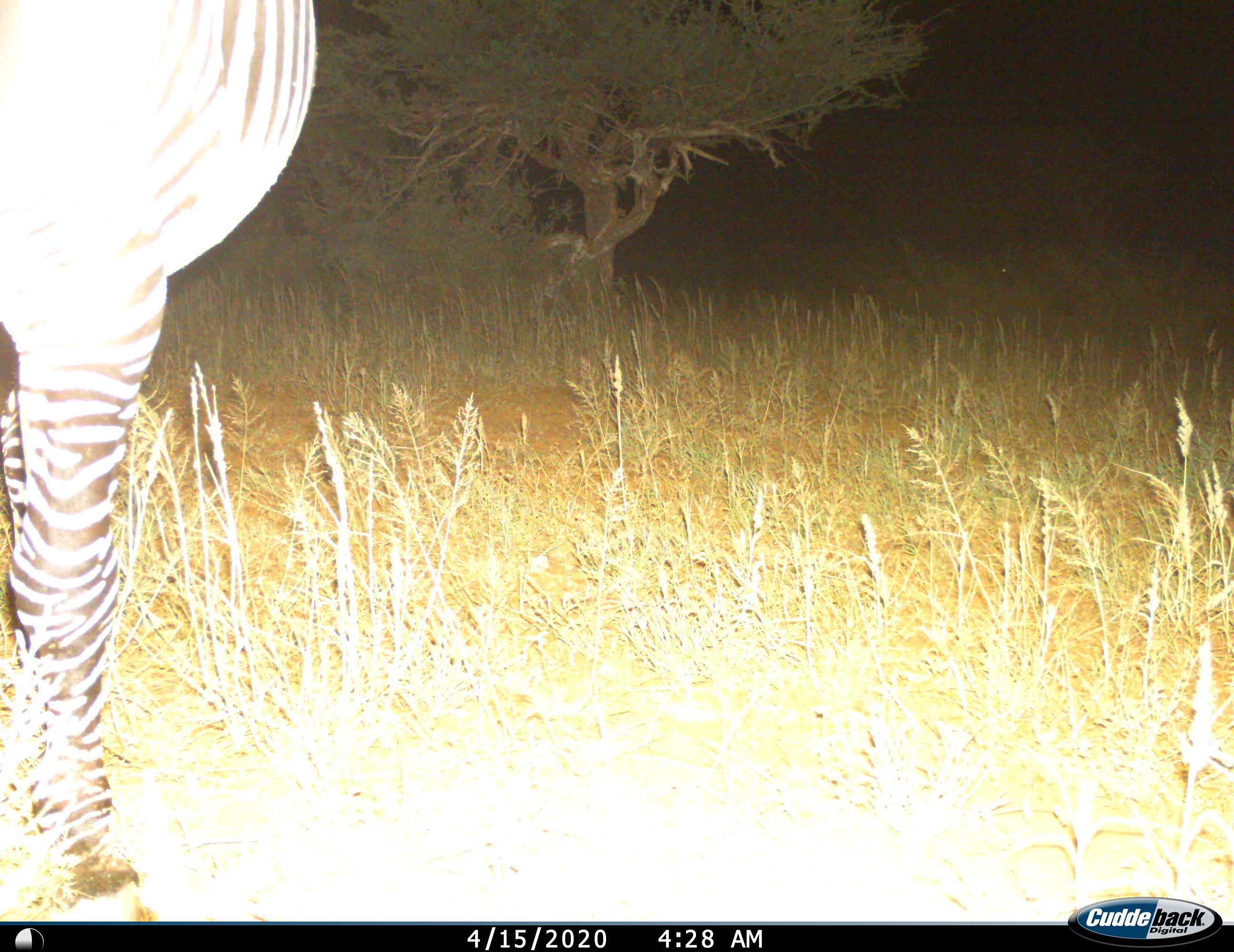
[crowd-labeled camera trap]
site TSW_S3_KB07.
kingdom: Animalia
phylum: Chordata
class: Mammalia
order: Perissodactyla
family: Equidae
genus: Equus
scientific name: Equus quagga burchellii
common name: burchell's zebra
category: zebraburchells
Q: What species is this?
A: Zebraburchells (burchell's zebra) (Equus quagga burchellii).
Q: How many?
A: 1.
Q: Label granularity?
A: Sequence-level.